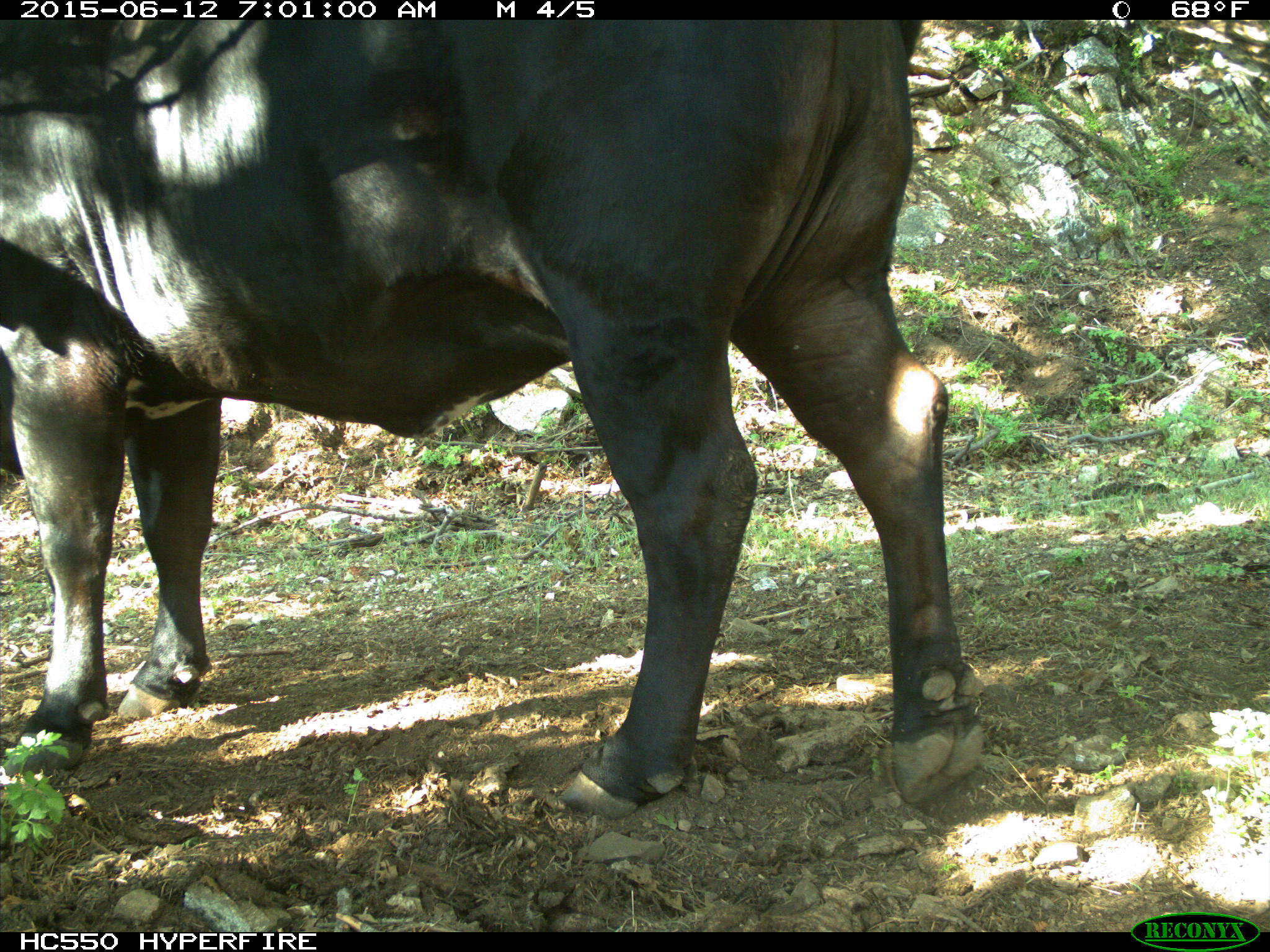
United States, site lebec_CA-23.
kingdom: Animalia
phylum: Chordata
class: Mammalia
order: Artiodactyla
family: Bovidae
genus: Bos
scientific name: Bos taurus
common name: domestic cow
Bos taurus (domestic cow).